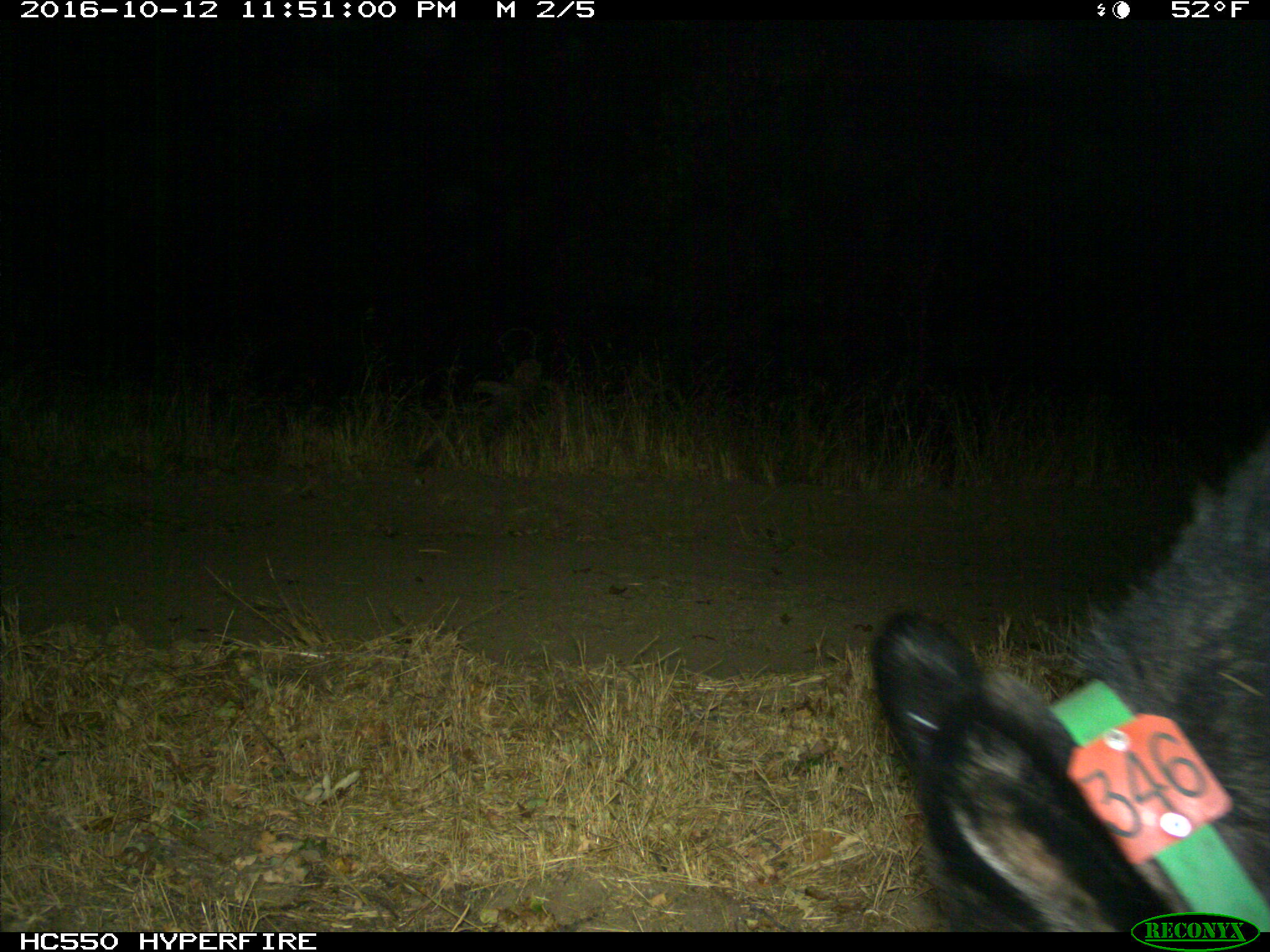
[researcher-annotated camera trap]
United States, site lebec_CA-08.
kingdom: Animalia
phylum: Chordata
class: Mammalia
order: Artiodactyla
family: Suidae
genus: Sus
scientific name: Sus scrofa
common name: wild boar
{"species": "Sus scrofa (wild boar)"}